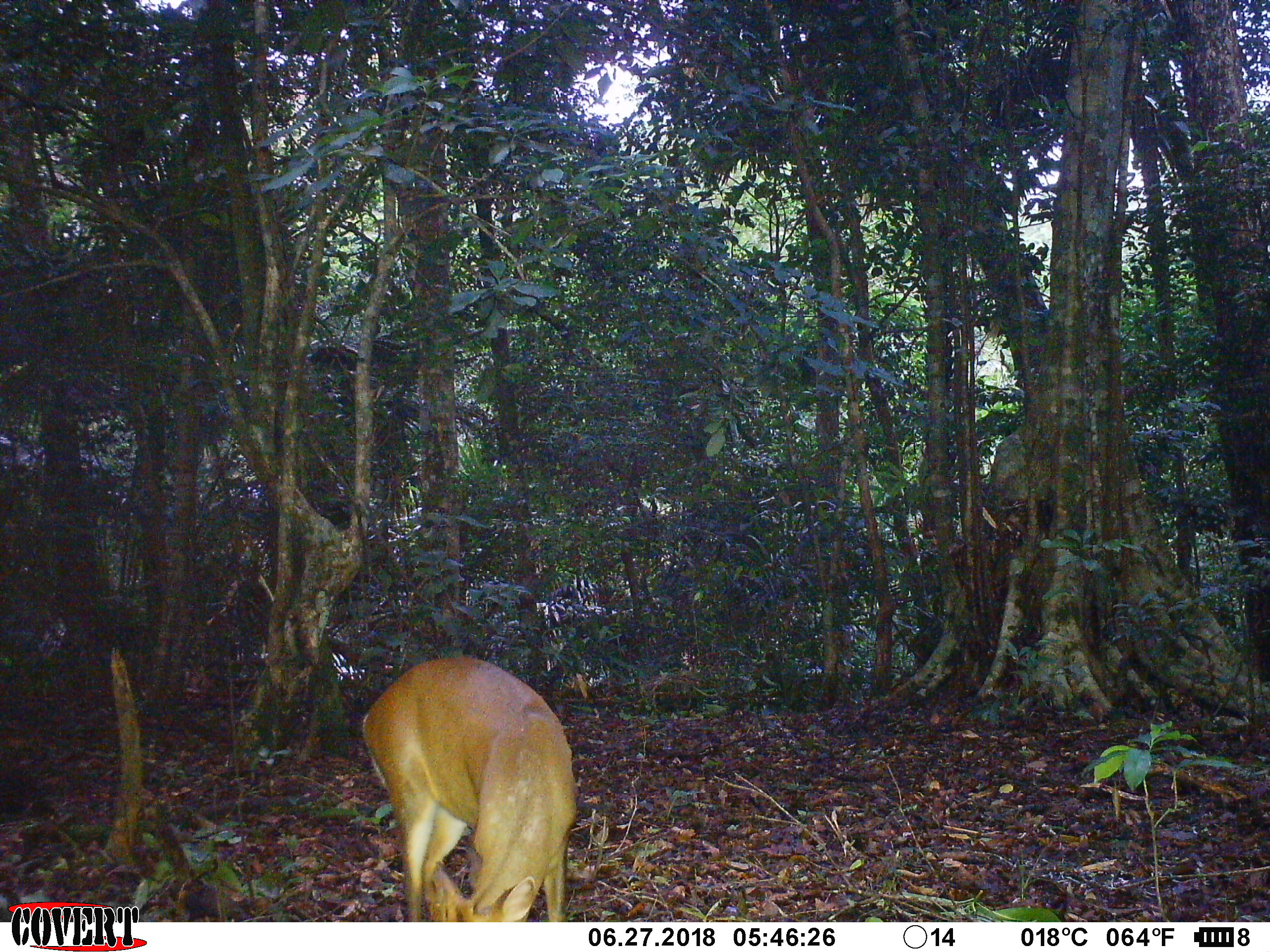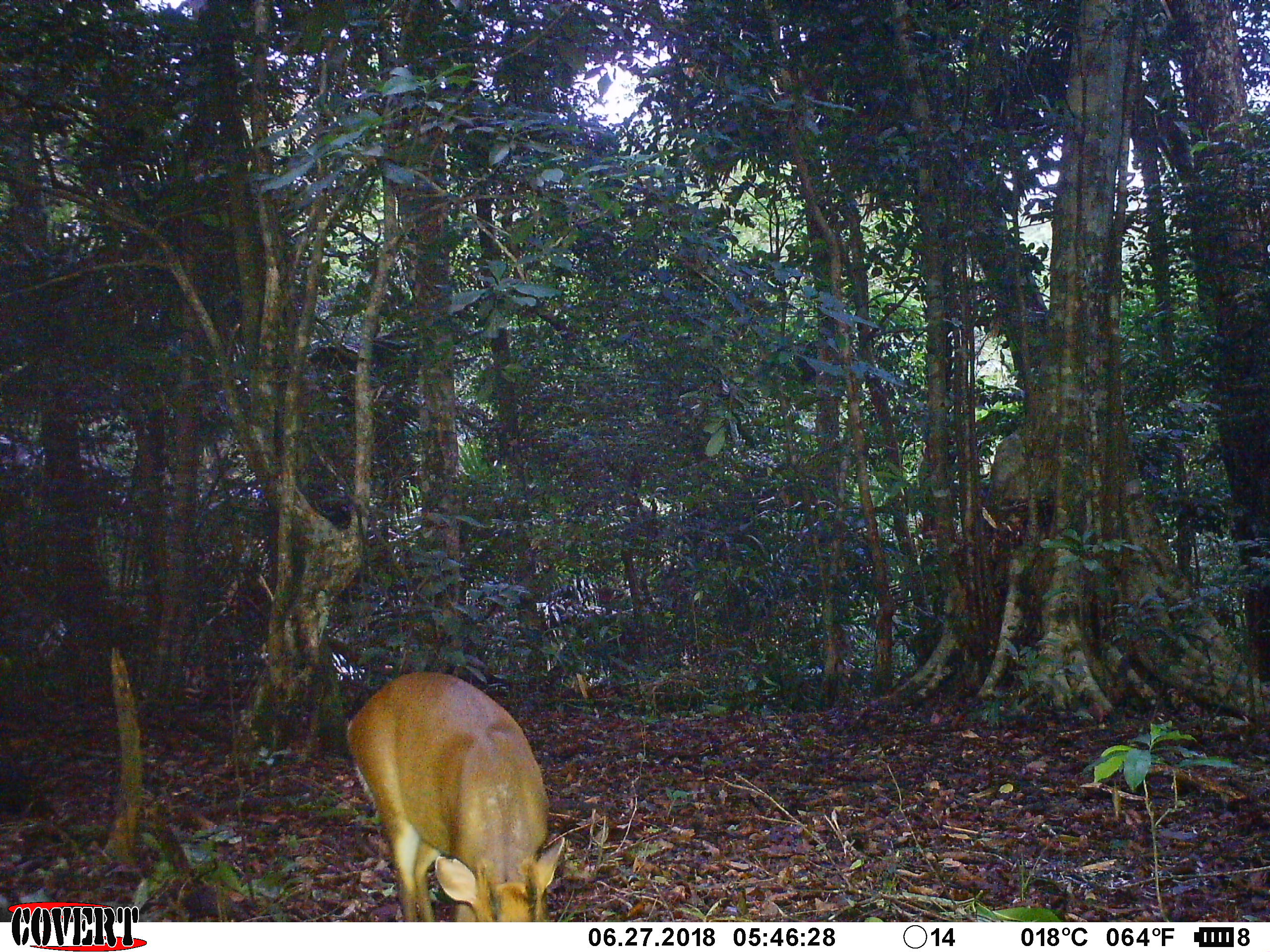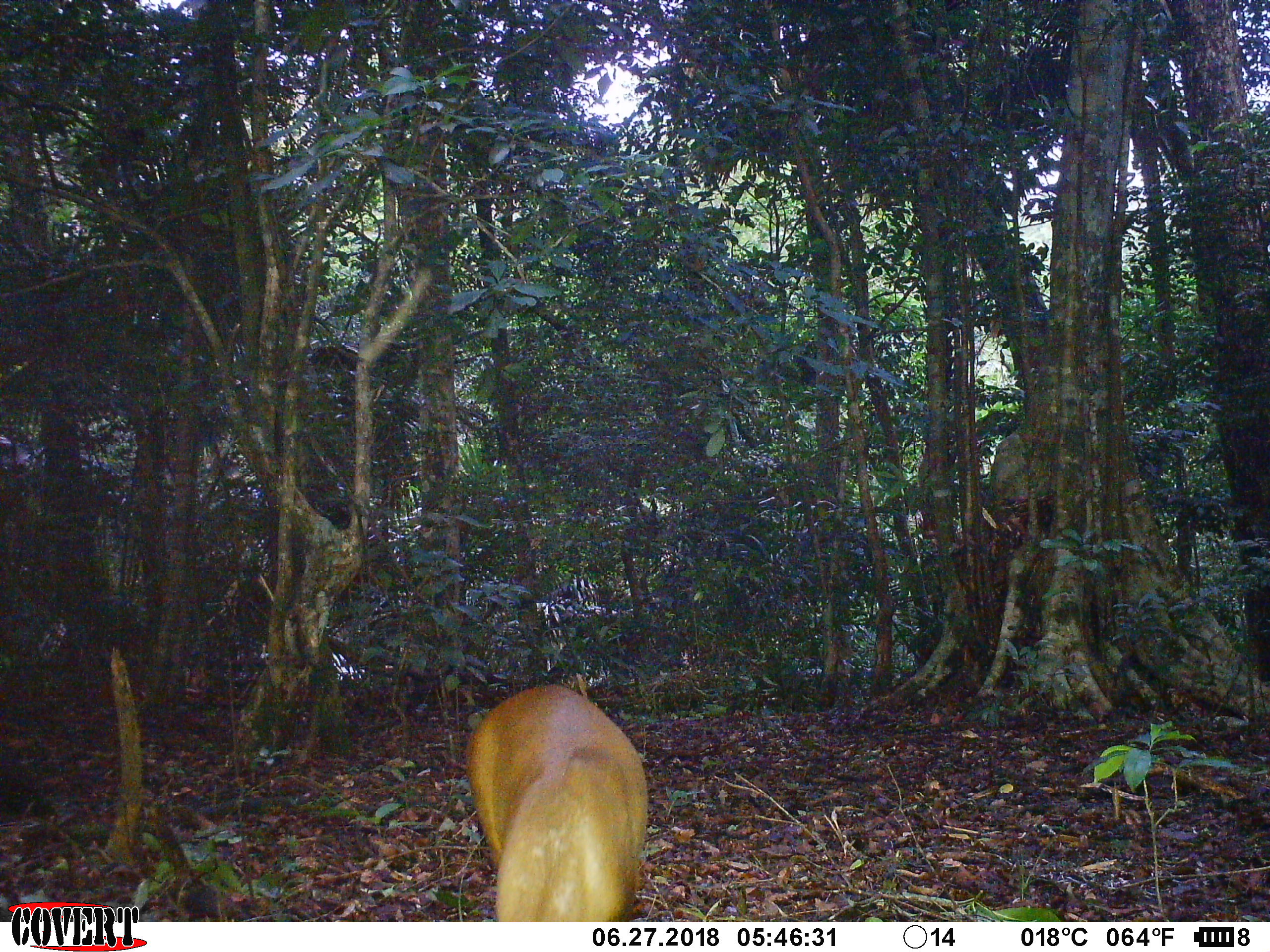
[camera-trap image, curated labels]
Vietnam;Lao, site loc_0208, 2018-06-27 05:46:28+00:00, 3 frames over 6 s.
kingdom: Animalia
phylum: Chordata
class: Mammalia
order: Artiodactyla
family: Cervidae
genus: Muntiacus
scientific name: Muntiacus rooseveltorum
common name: roosevelt's muntjac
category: roosevelts muntjac group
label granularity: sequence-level